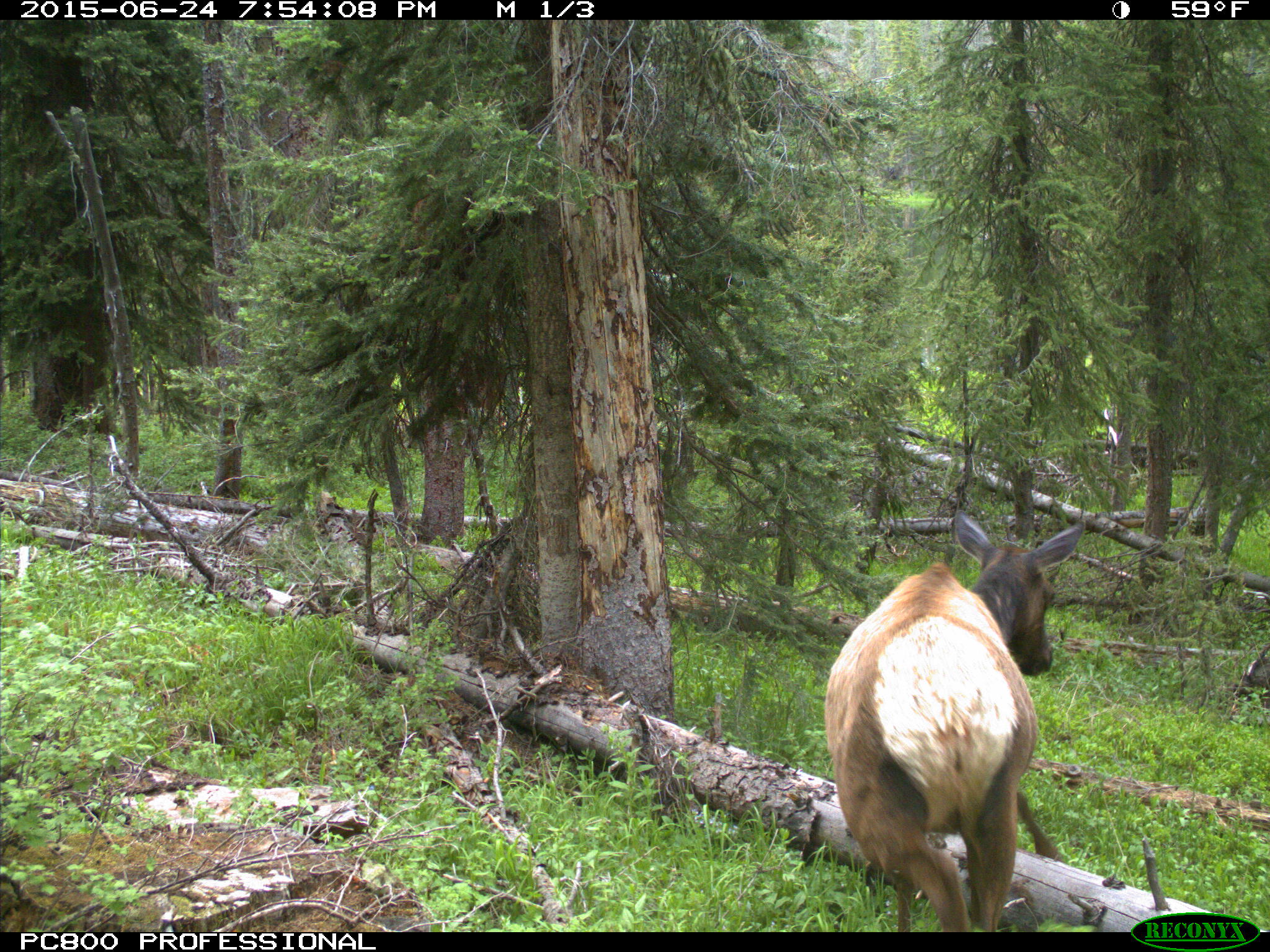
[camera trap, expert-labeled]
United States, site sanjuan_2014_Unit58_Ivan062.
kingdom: Animalia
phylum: Chordata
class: Mammalia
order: Artiodactyla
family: Cervidae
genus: Cervus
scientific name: Cervus elaphus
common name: red deer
Cervus elaphus (red deer).